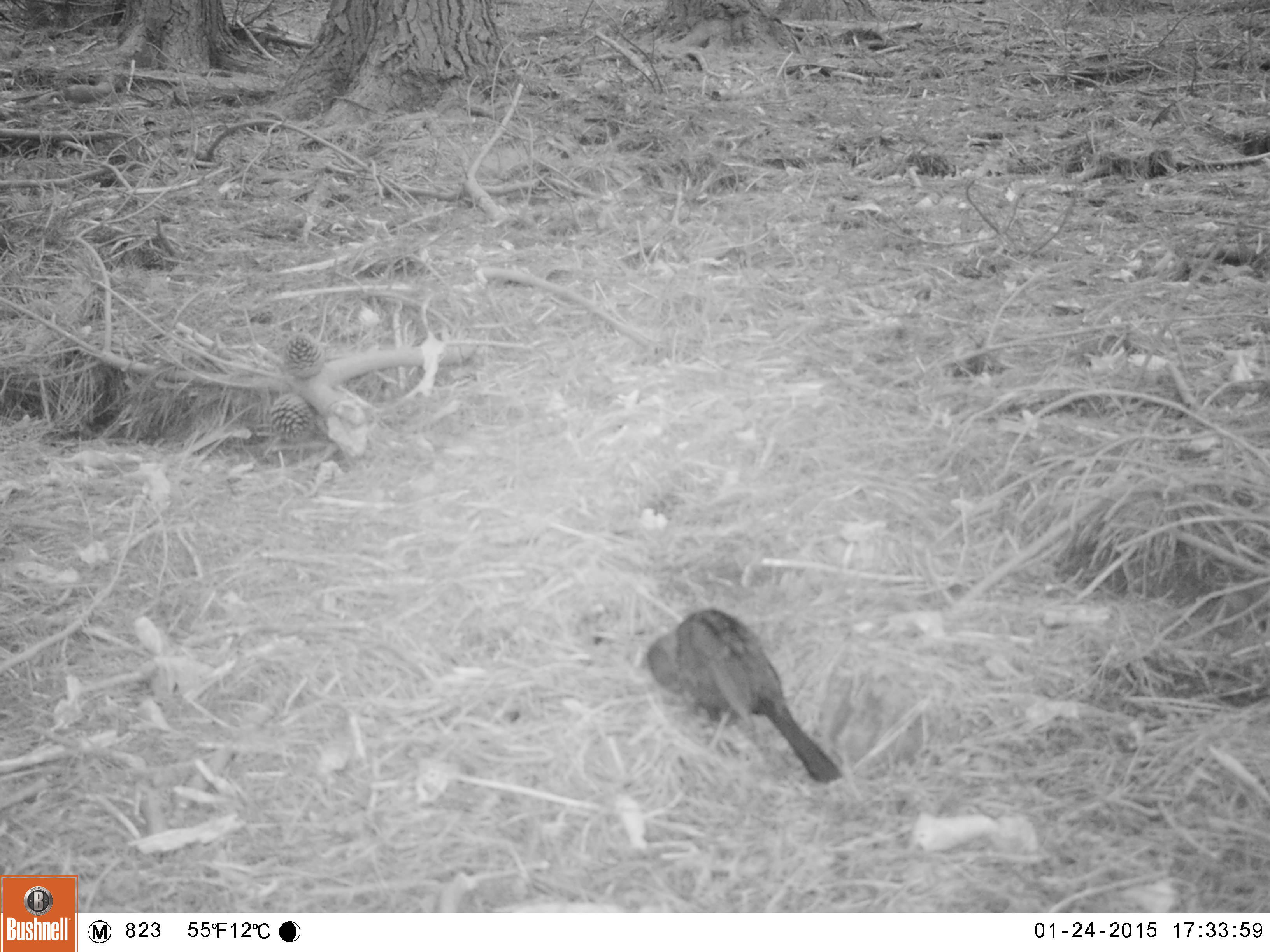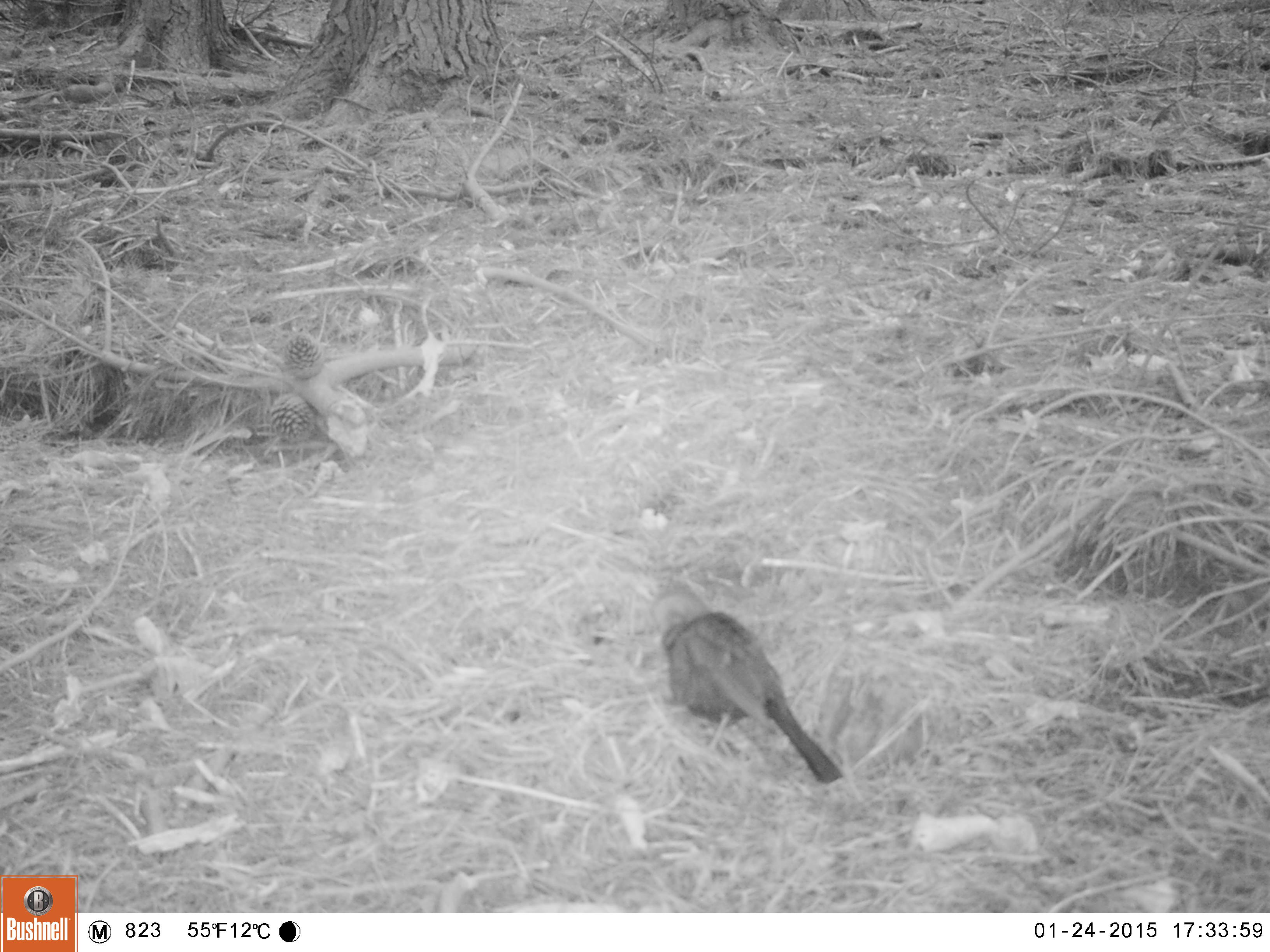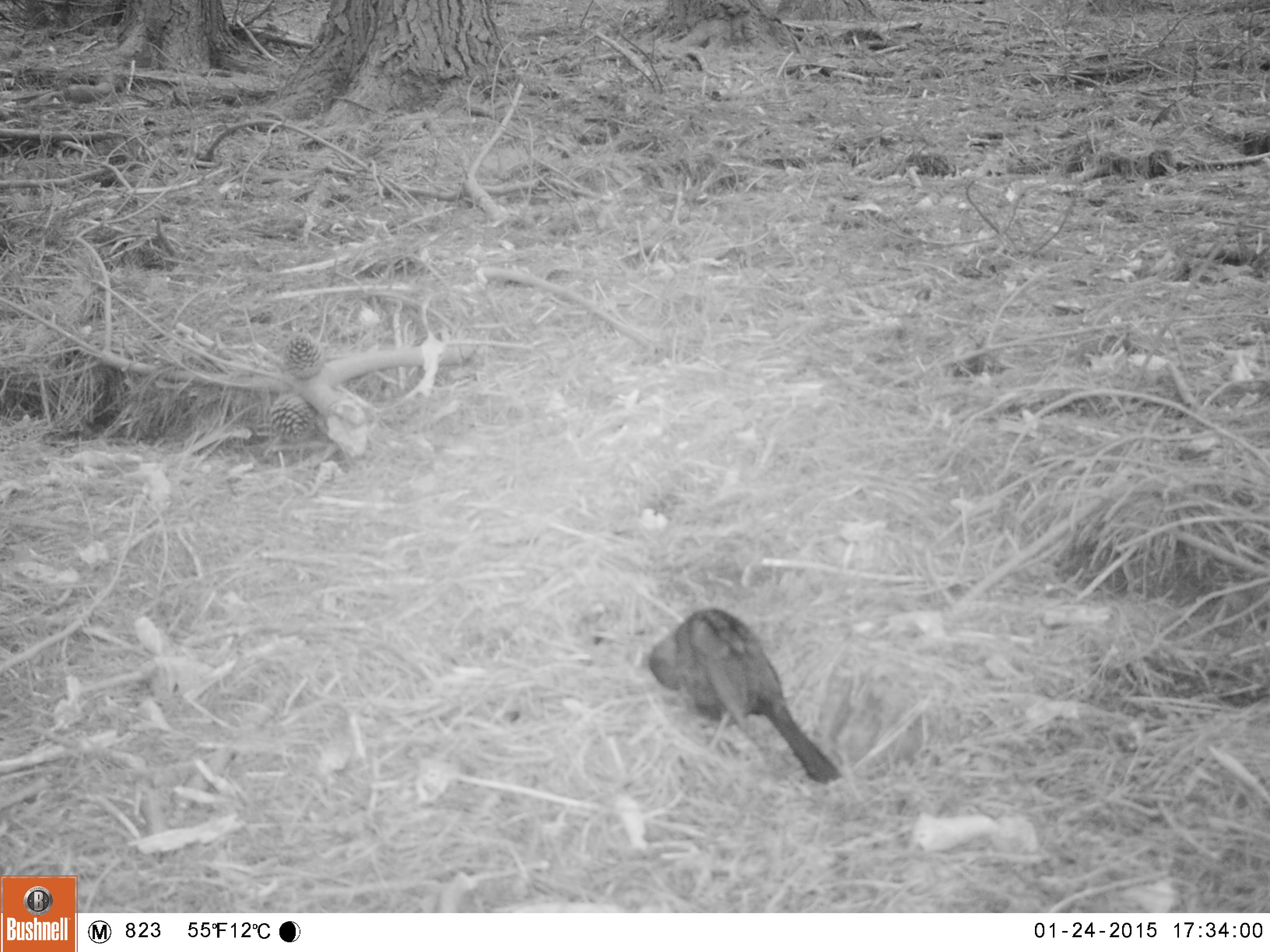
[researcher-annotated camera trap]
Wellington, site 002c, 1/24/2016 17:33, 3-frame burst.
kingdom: Animalia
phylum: Chordata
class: Aves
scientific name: Aves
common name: bird